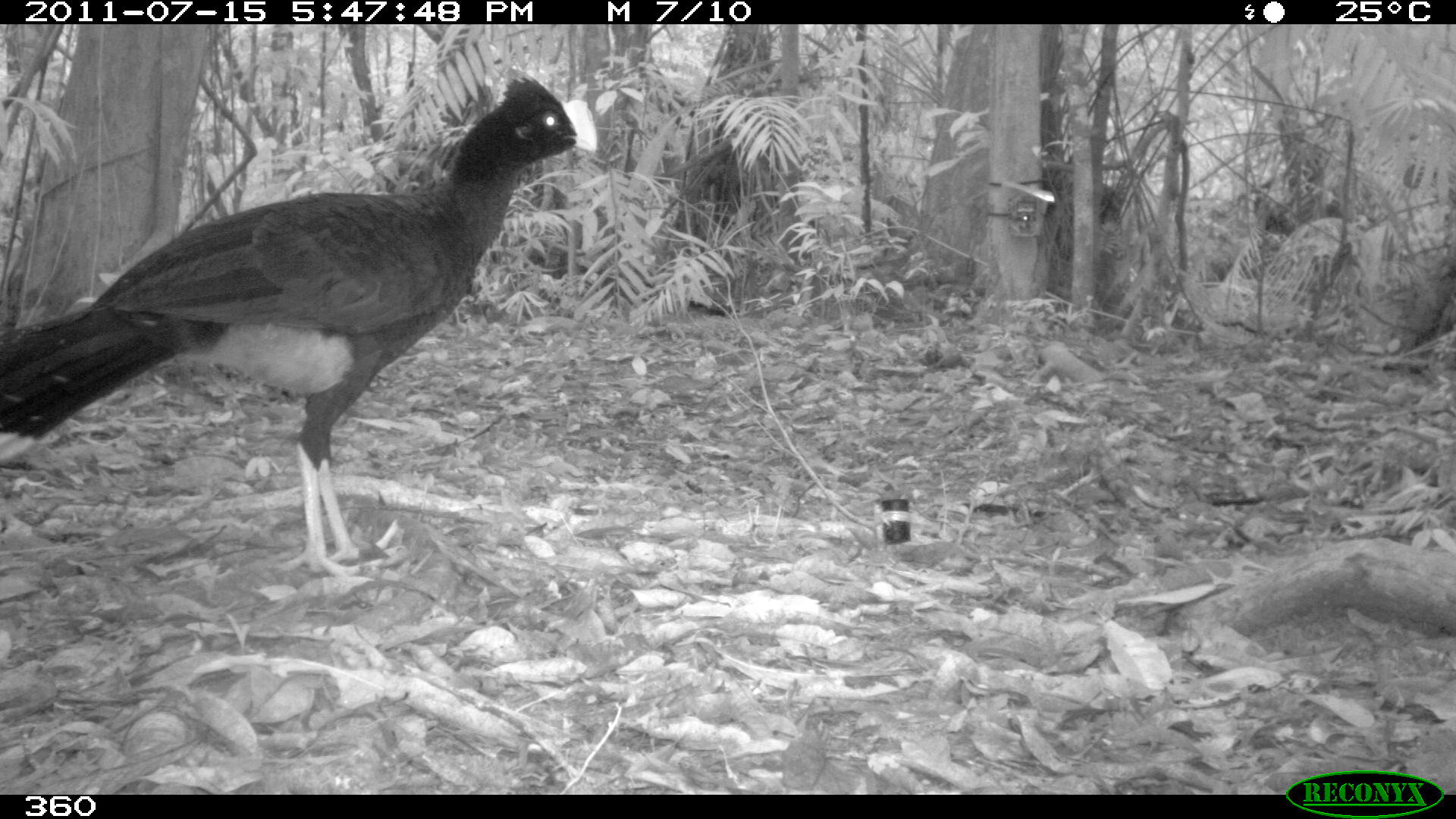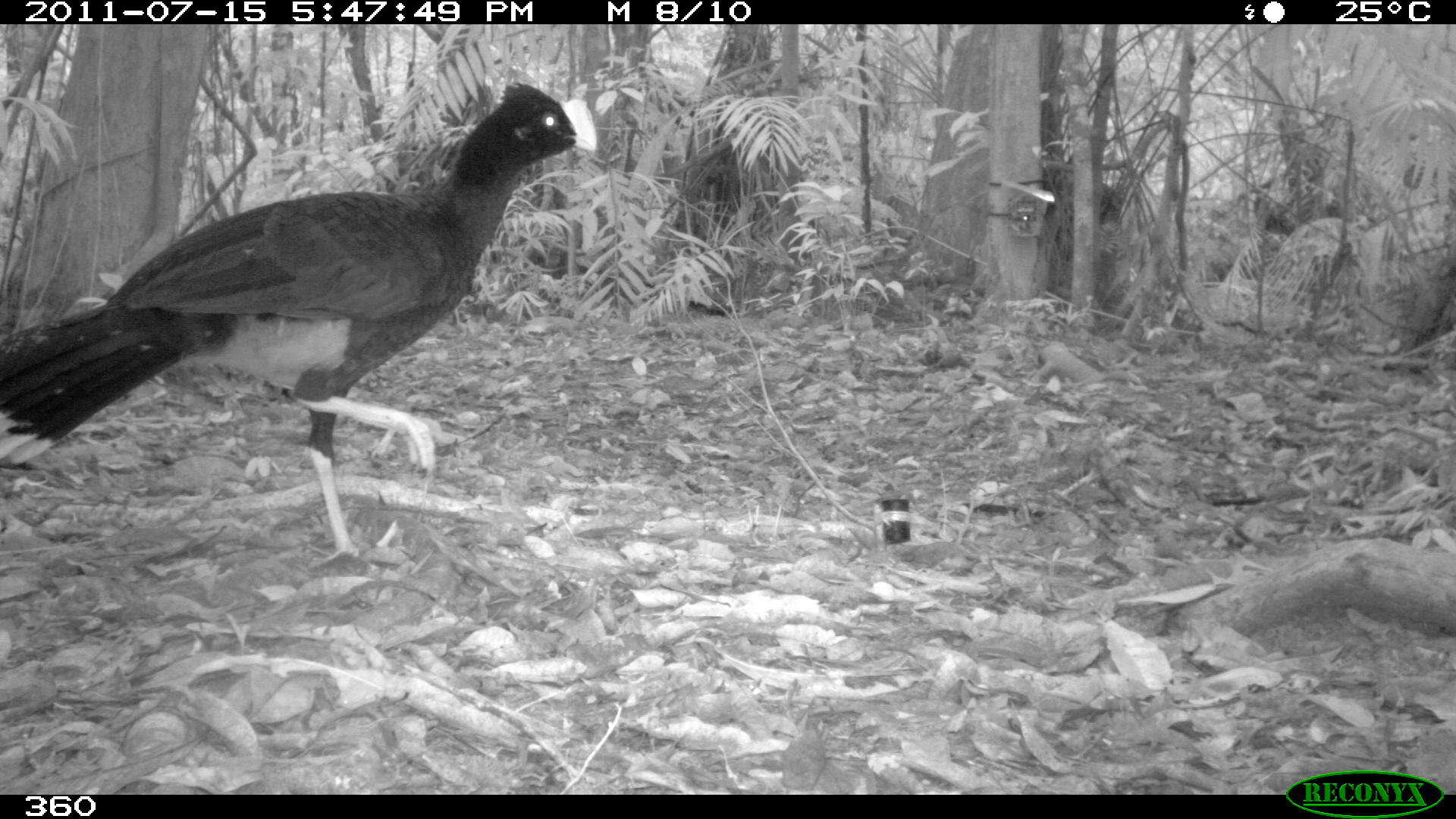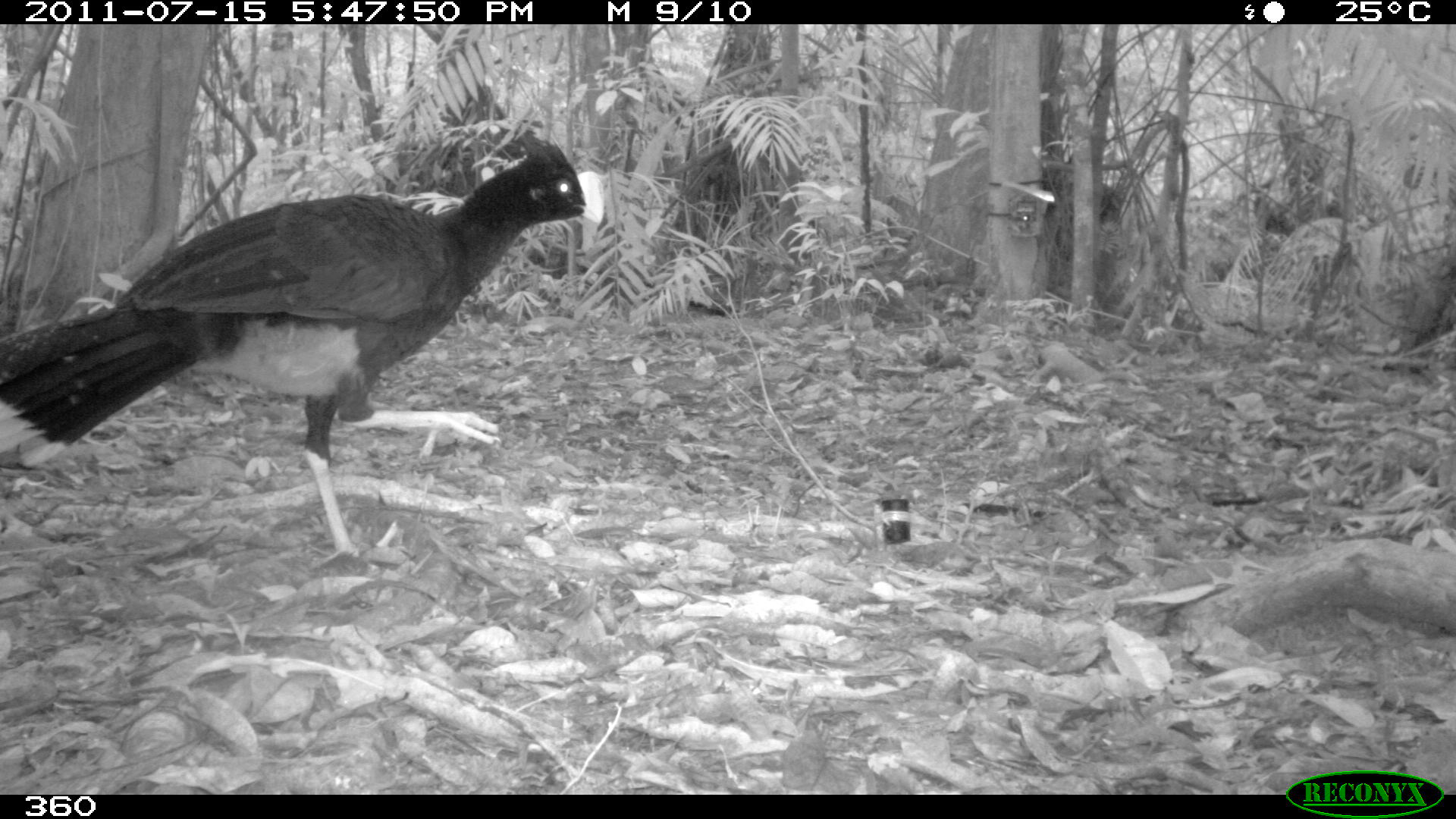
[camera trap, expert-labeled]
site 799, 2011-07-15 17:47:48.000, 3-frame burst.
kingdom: Animalia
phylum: Chordata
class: Aves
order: Galliformes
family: Cracidae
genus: Mitu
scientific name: Mitu tuberosum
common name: razor-billed curassow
Mitu tuberosum (razor-billed curassow).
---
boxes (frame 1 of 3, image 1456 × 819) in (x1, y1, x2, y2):
mitu tuberosum: (2, 65, 598, 577)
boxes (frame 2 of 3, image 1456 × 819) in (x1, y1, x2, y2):
mitu tuberosum: (0, 78, 597, 560)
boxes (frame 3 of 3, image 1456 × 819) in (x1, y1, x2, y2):
mitu tuberosum: (0, 124, 604, 559)